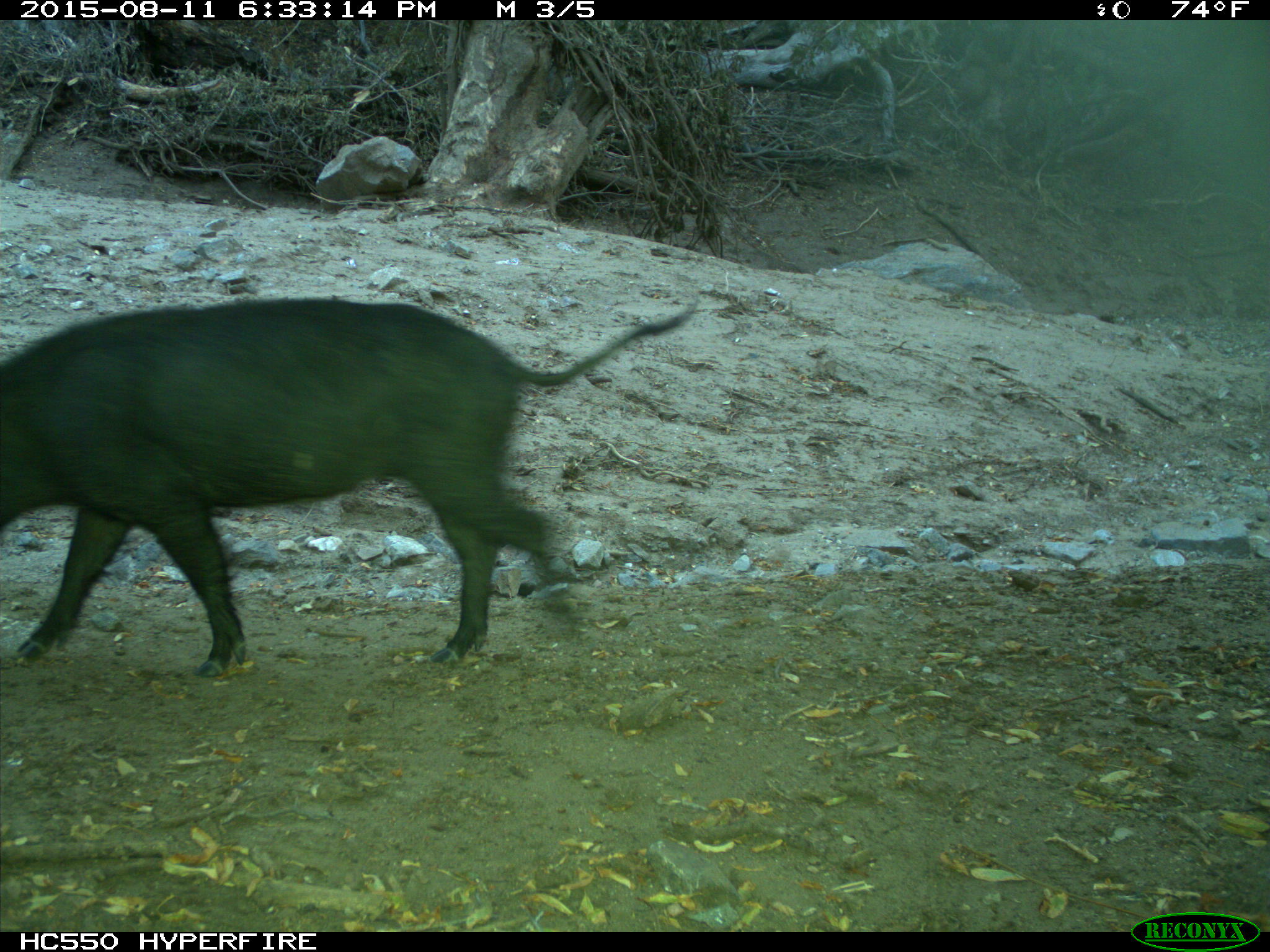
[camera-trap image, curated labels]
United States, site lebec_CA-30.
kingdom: Animalia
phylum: Chordata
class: Mammalia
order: Artiodactyla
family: Suidae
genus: Sus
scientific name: Sus scrofa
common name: wild boar